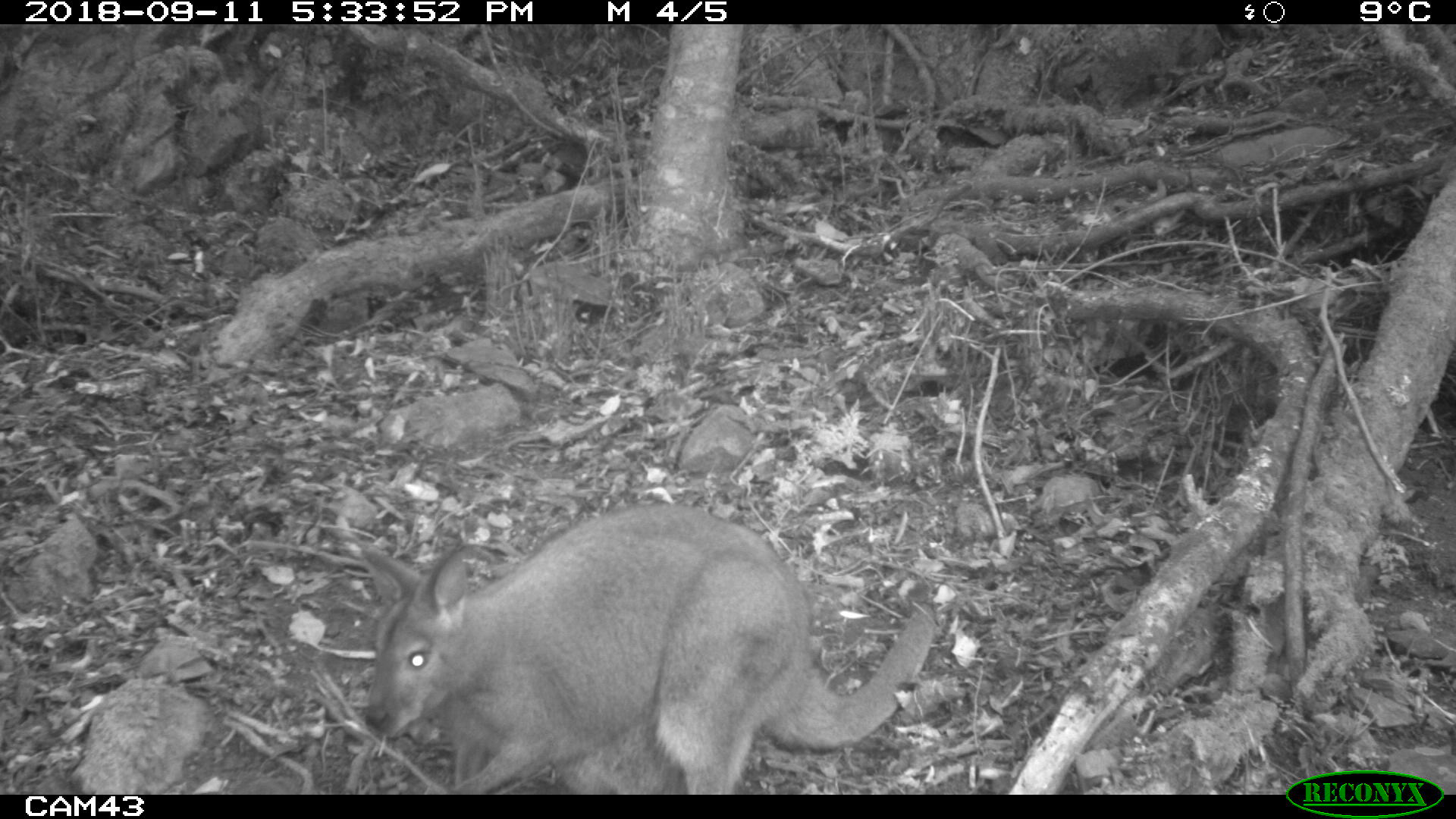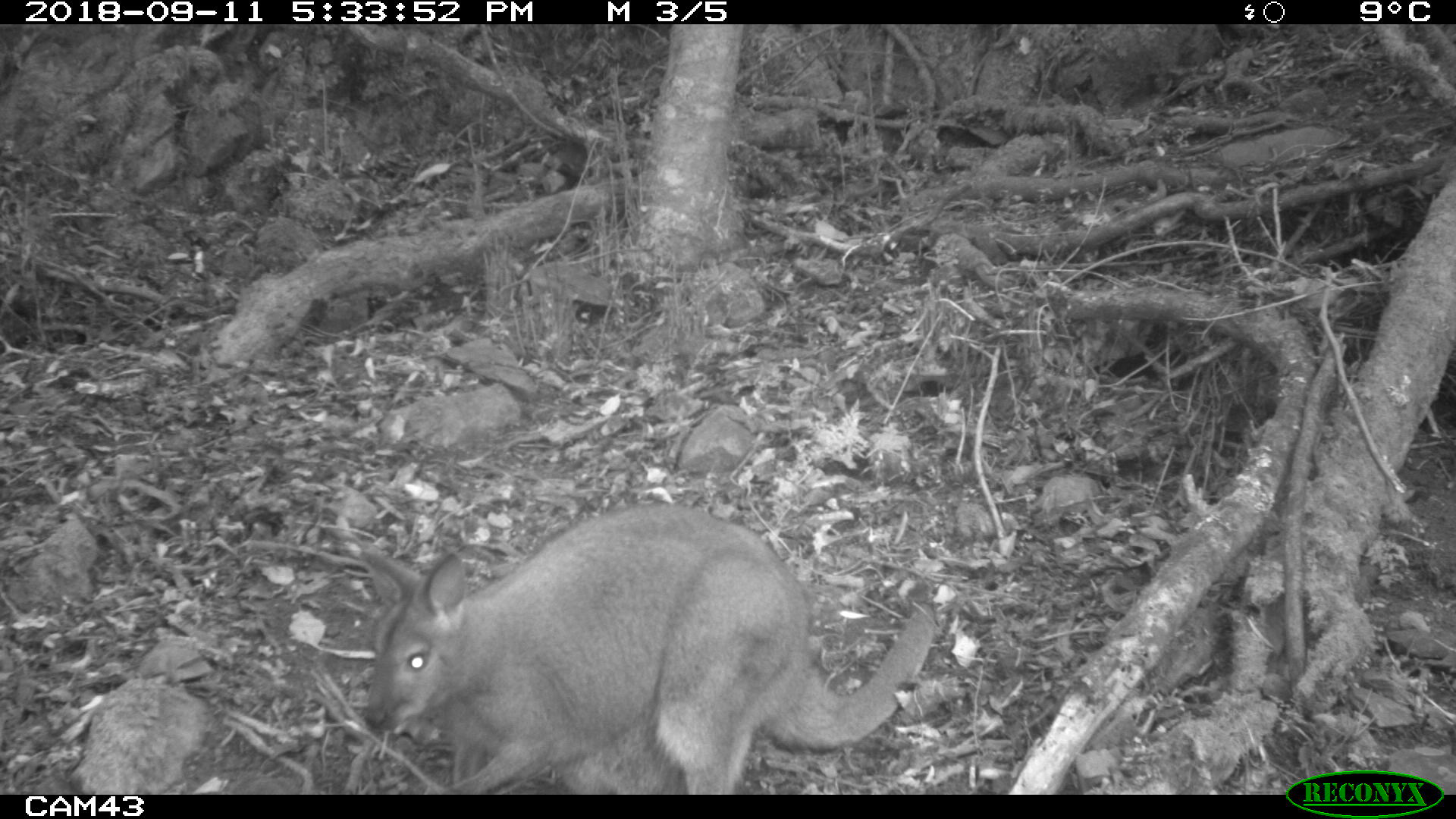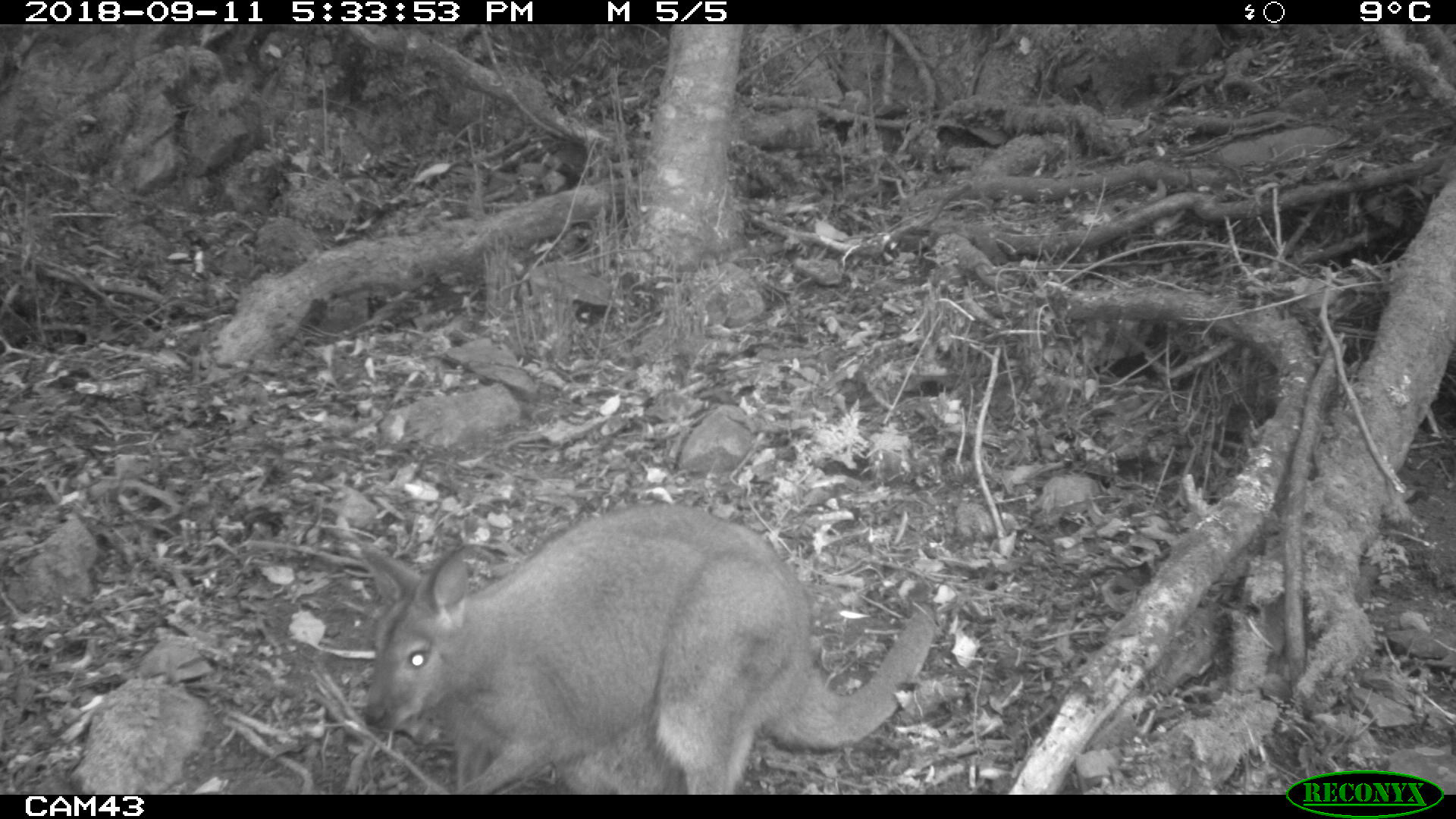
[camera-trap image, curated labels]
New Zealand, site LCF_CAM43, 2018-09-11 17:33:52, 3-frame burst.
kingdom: Animalia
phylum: Chordata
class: Mammalia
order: Diprotodontia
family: Macropodidae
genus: Notamacropus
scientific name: Notamacropus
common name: wallaby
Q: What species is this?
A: Wallaby (Notamacropus).